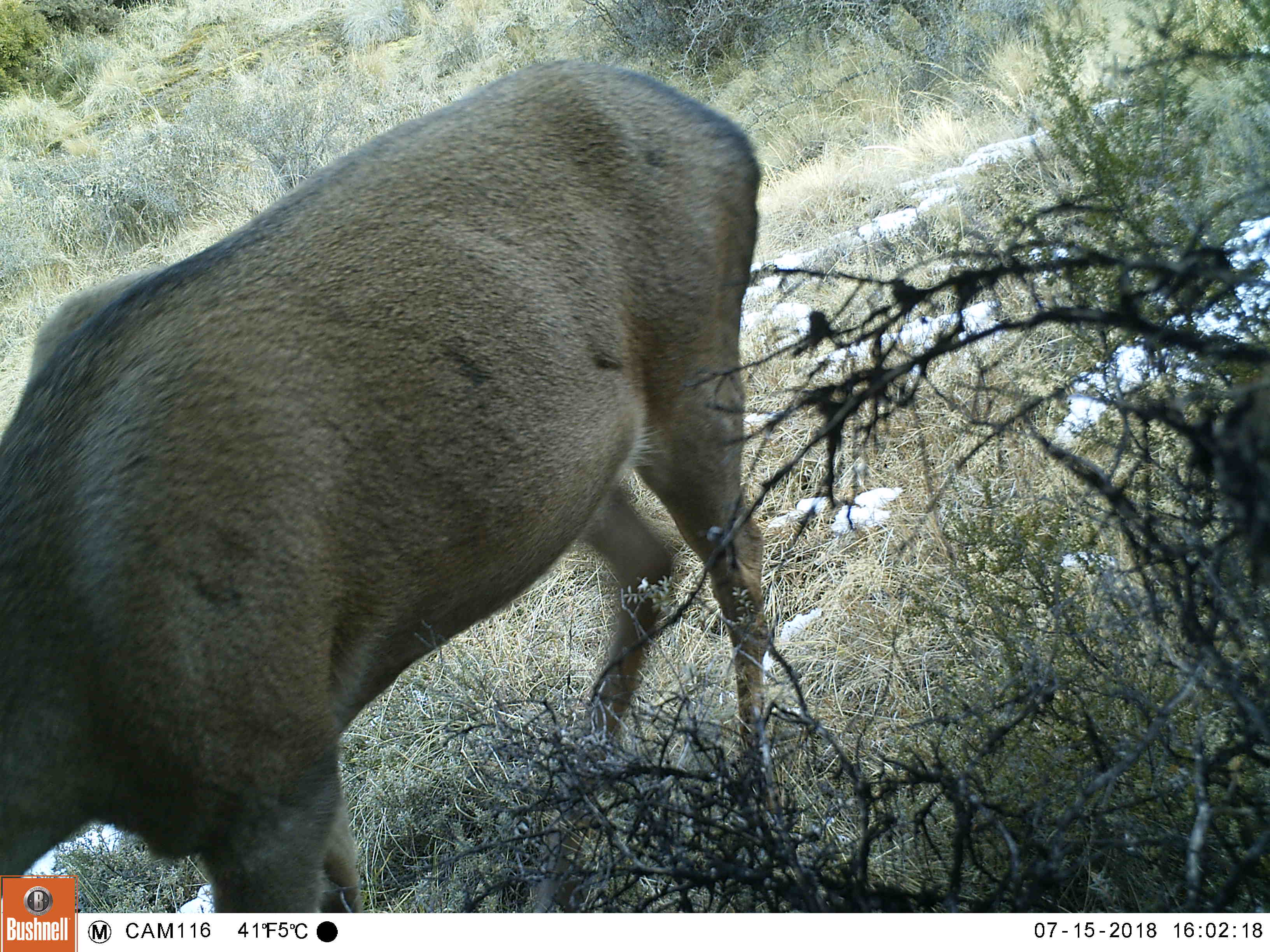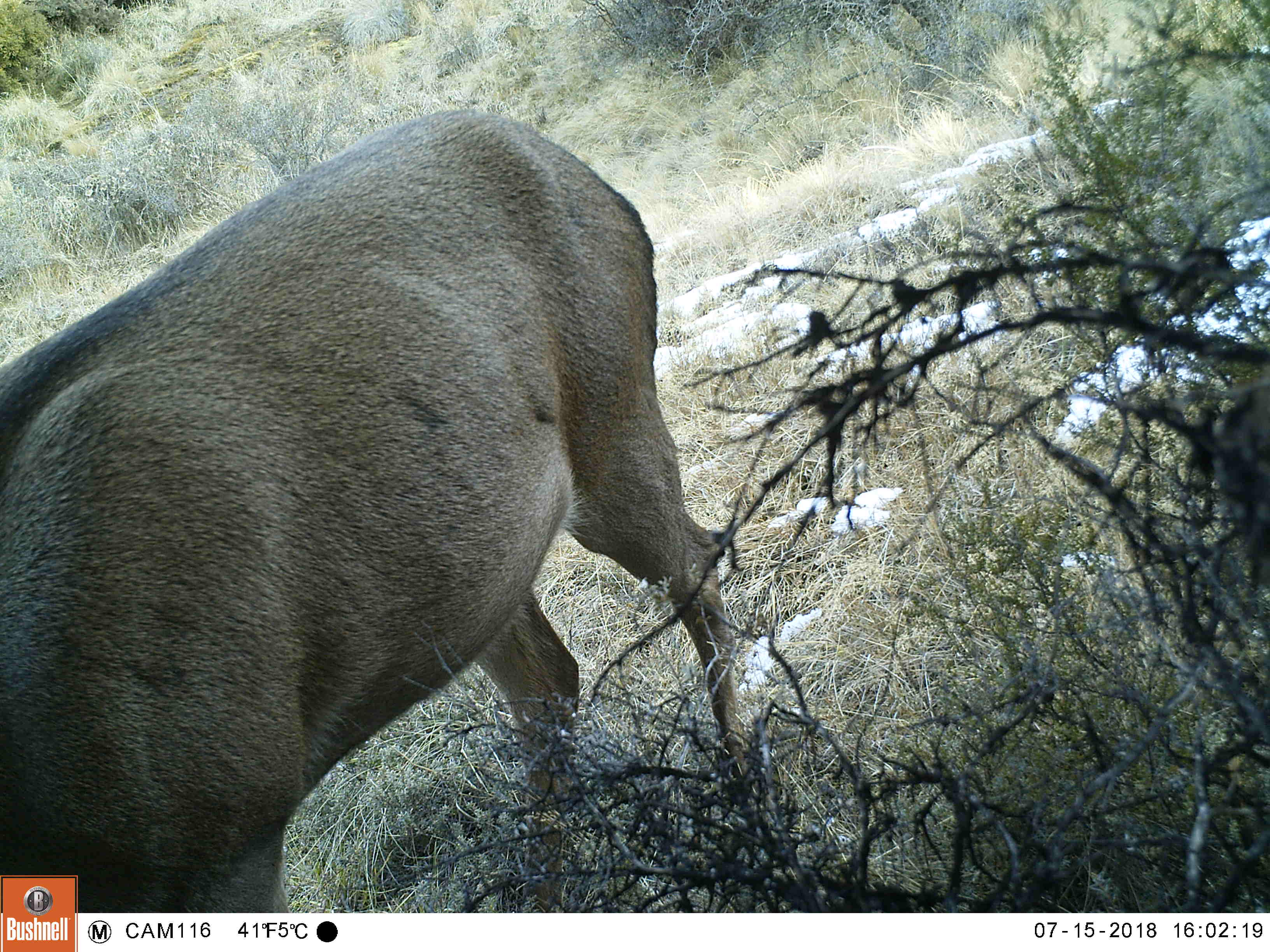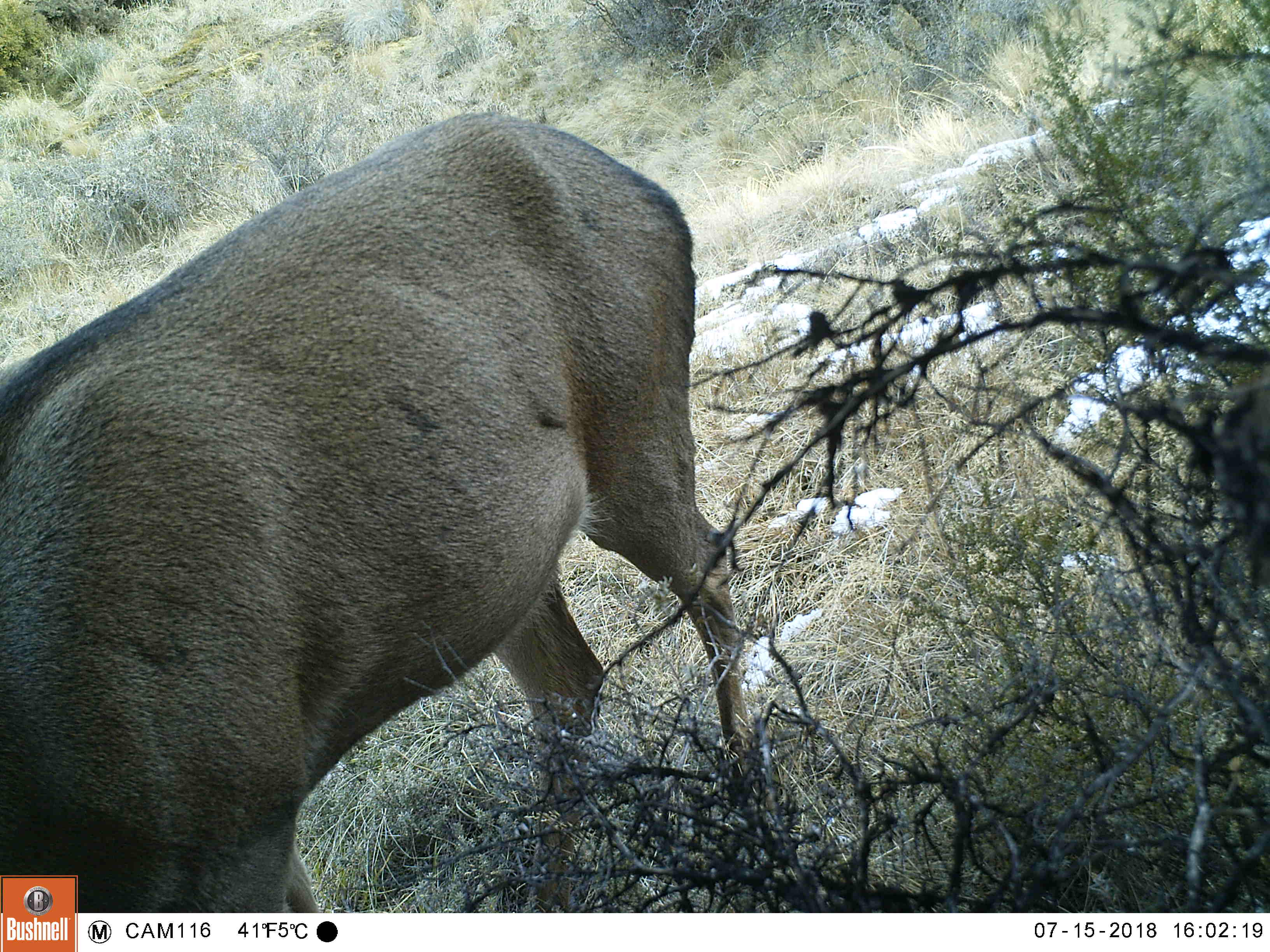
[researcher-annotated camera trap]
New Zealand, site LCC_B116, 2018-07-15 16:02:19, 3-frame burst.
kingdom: Animalia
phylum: Chordata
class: Mammalia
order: Artiodactyla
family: Cervidae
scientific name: Cervidae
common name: deer